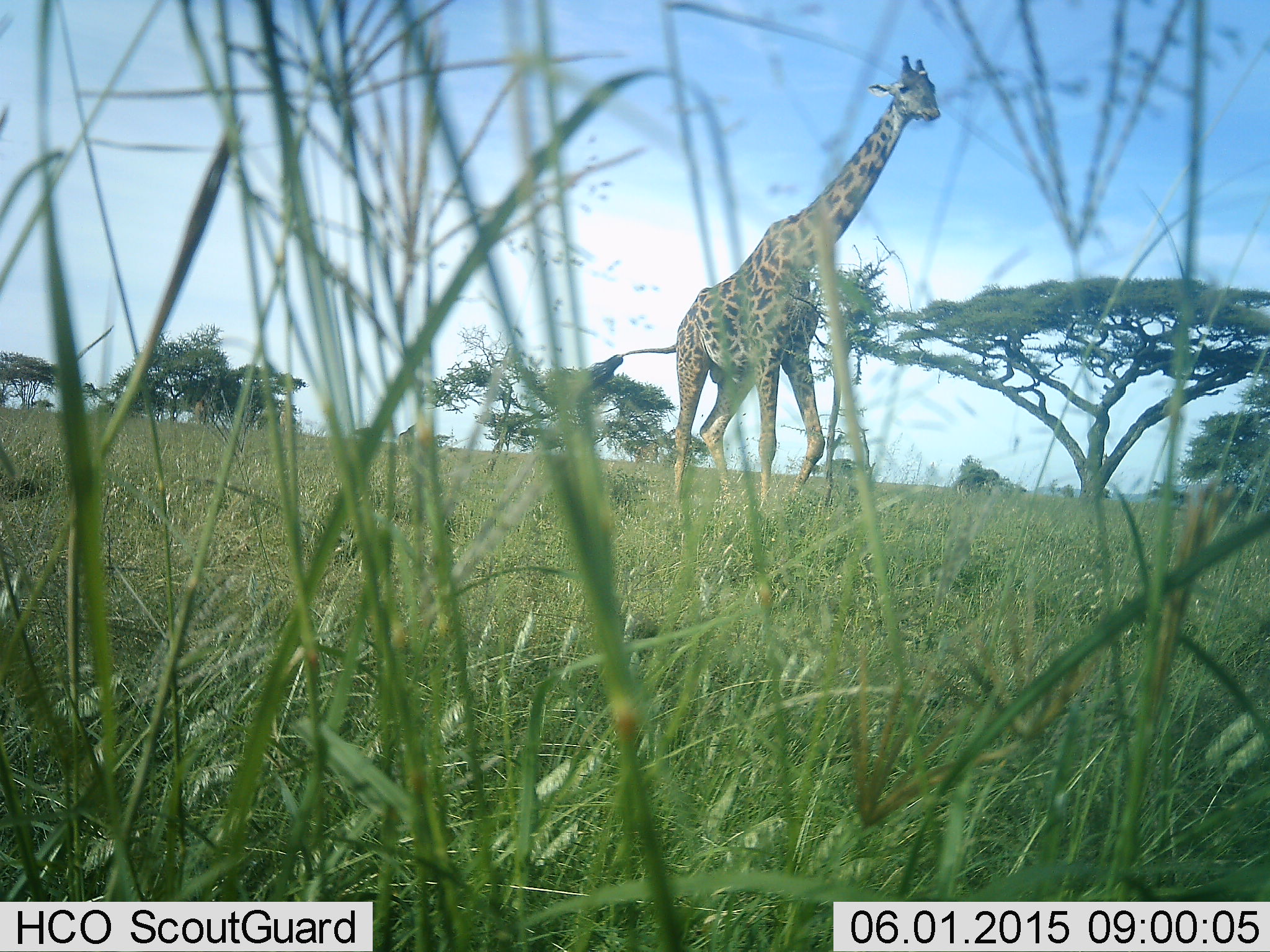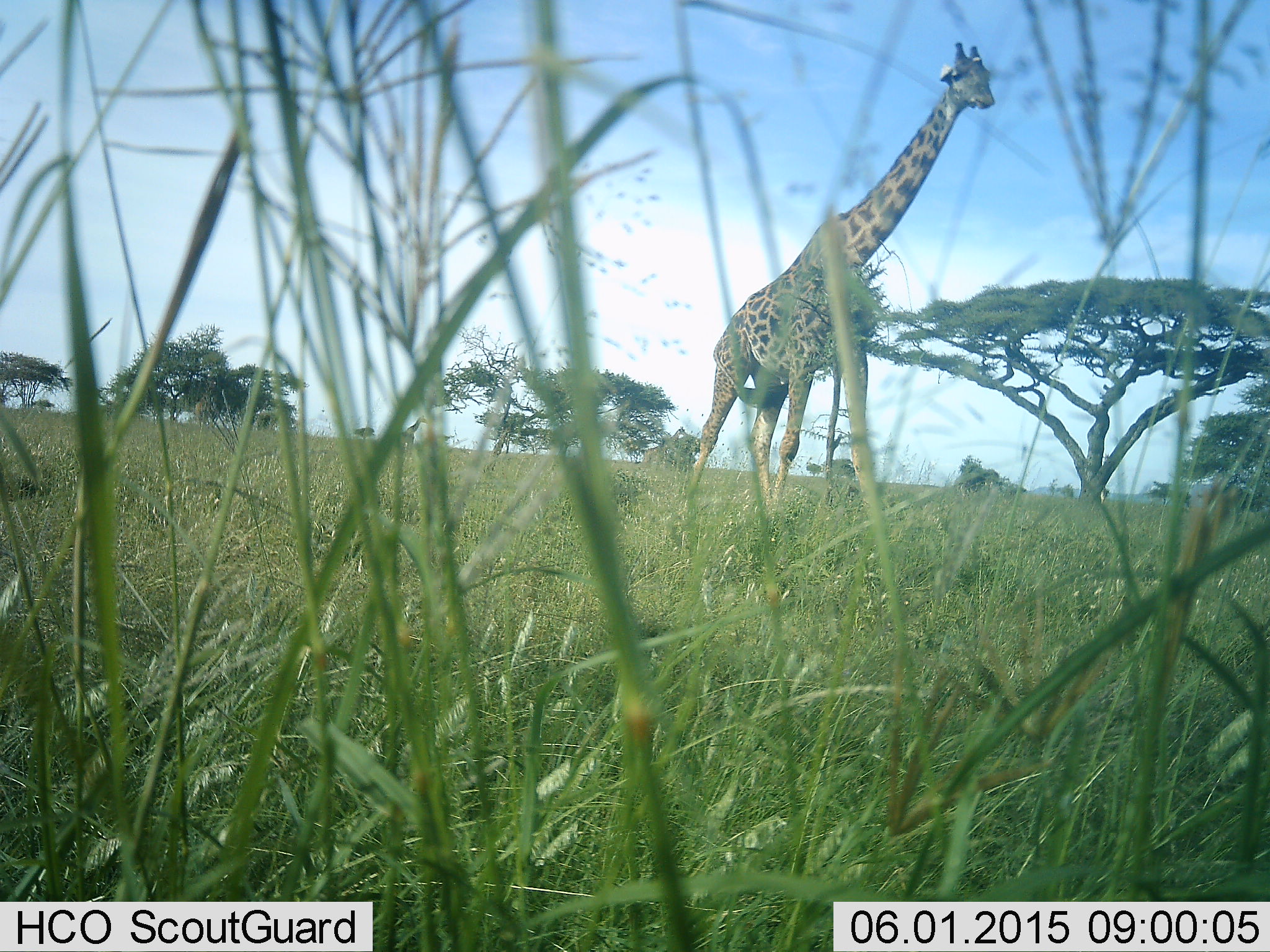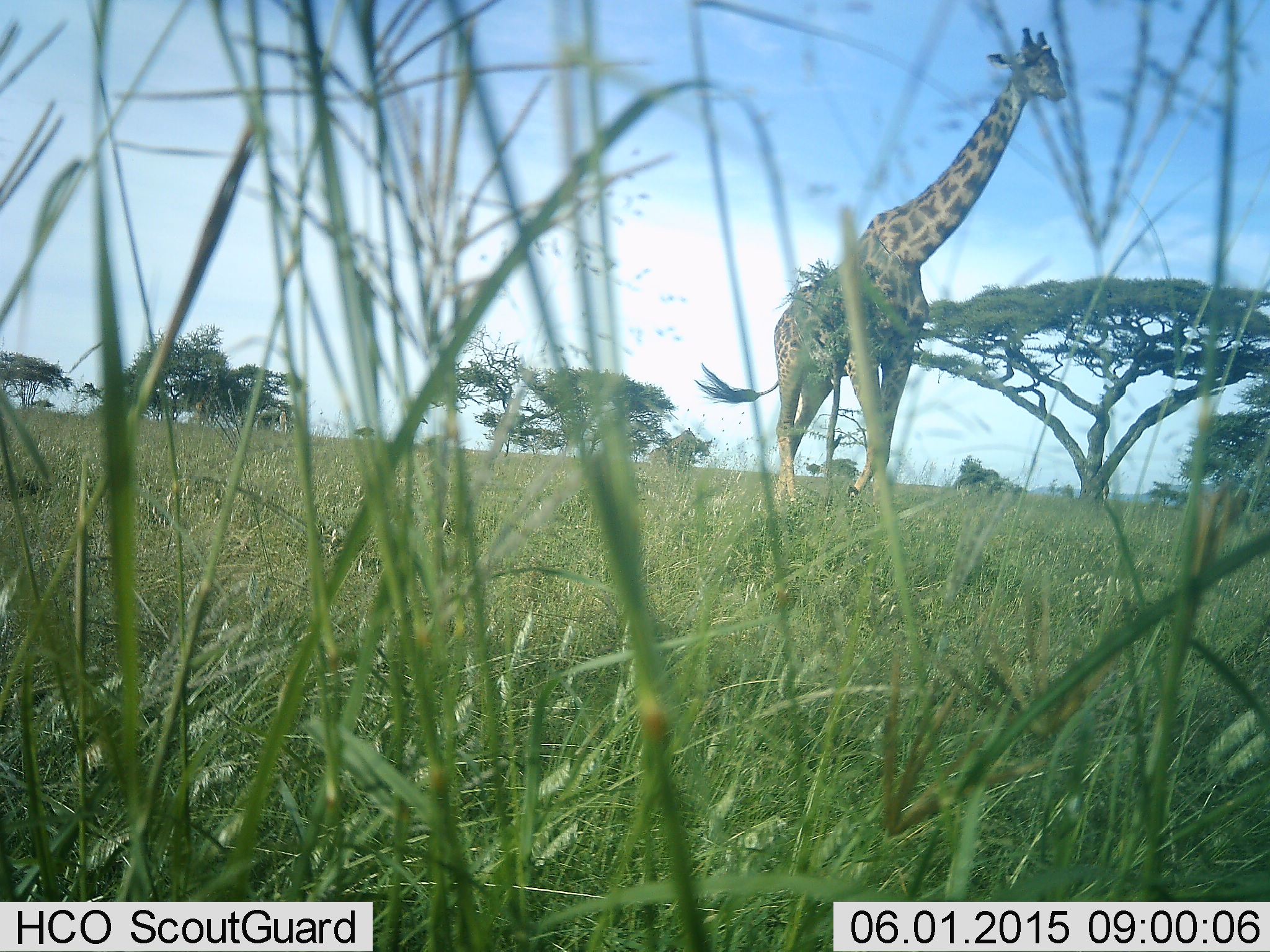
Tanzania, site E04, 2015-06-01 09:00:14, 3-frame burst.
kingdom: Animalia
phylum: Chordata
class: Mammalia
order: Artiodactyla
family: Giraffidae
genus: Giraffa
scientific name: Giraffa camelopardalis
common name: giraffe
Giraffe (Giraffa camelopardalis), count 1. Behavior (volunteer vote fractions): standing 20%, resting 0%, moving 90%, interacting 0%. Young present (vote fraction): 0%. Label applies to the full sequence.